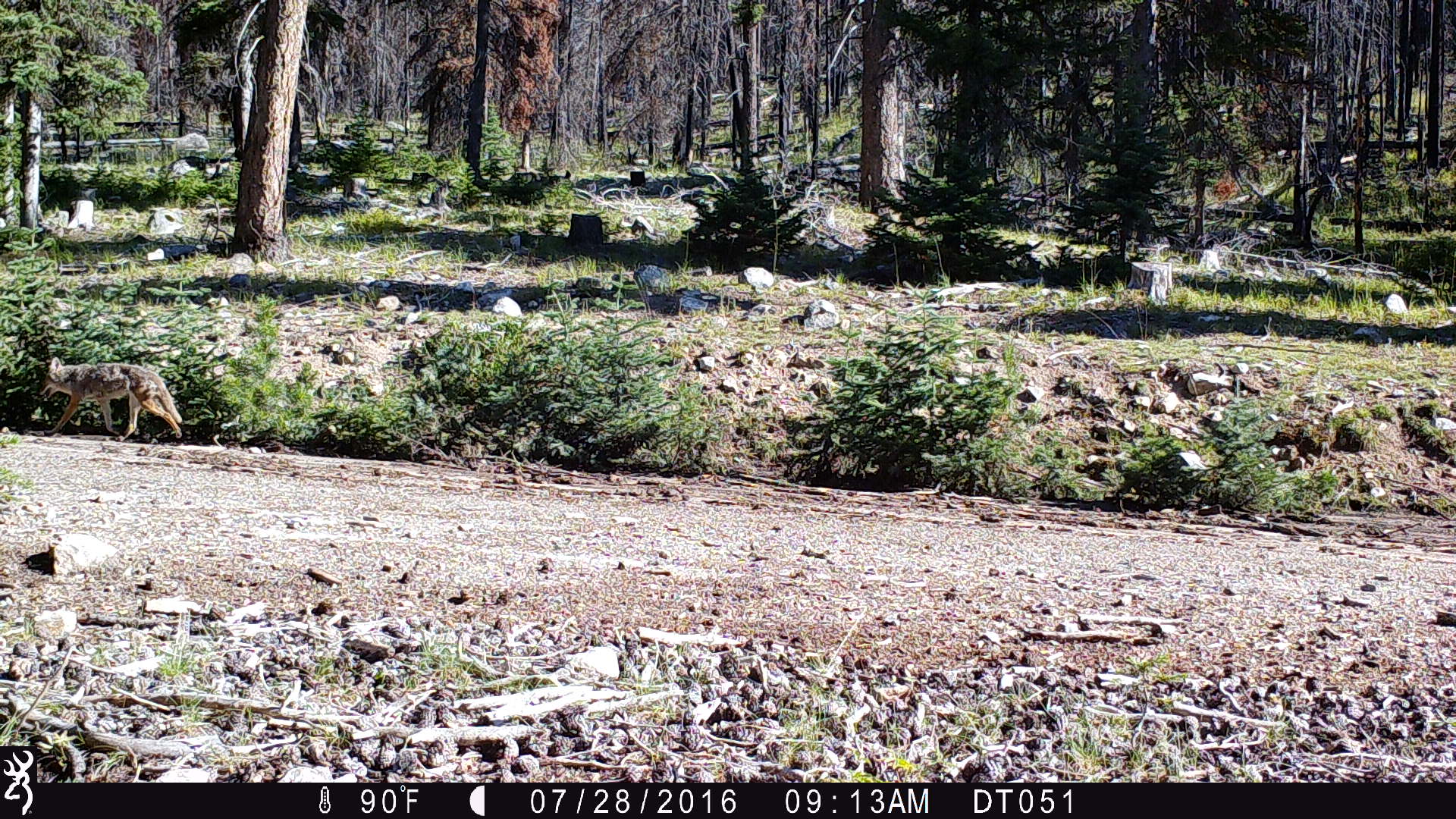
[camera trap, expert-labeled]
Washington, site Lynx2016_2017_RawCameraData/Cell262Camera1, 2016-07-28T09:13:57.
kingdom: Animalia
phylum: Chordata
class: Mammalia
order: Carnivora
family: Canidae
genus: Canis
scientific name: Canis latrans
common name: coyote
Canis latrans (coyote). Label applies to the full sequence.